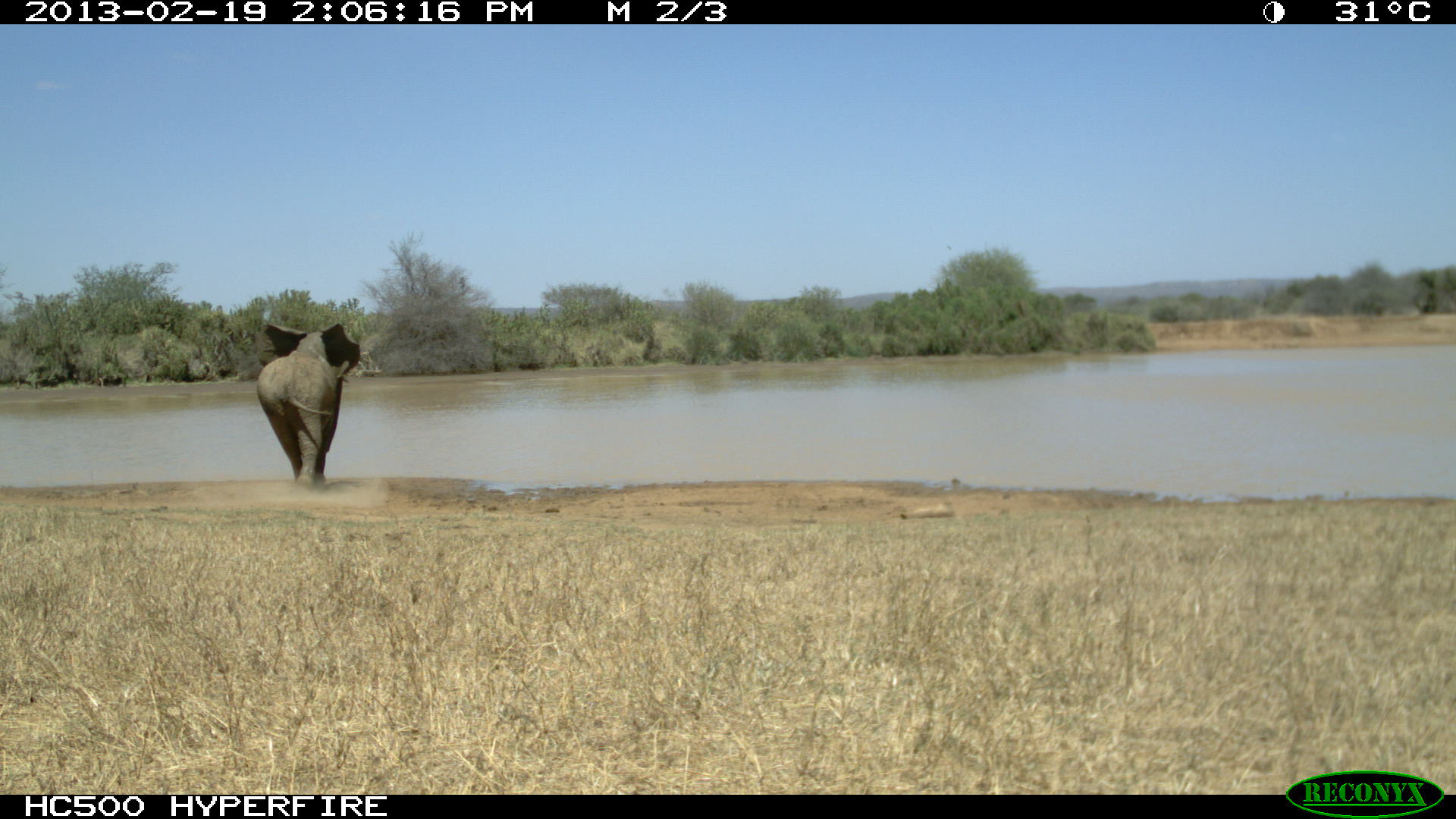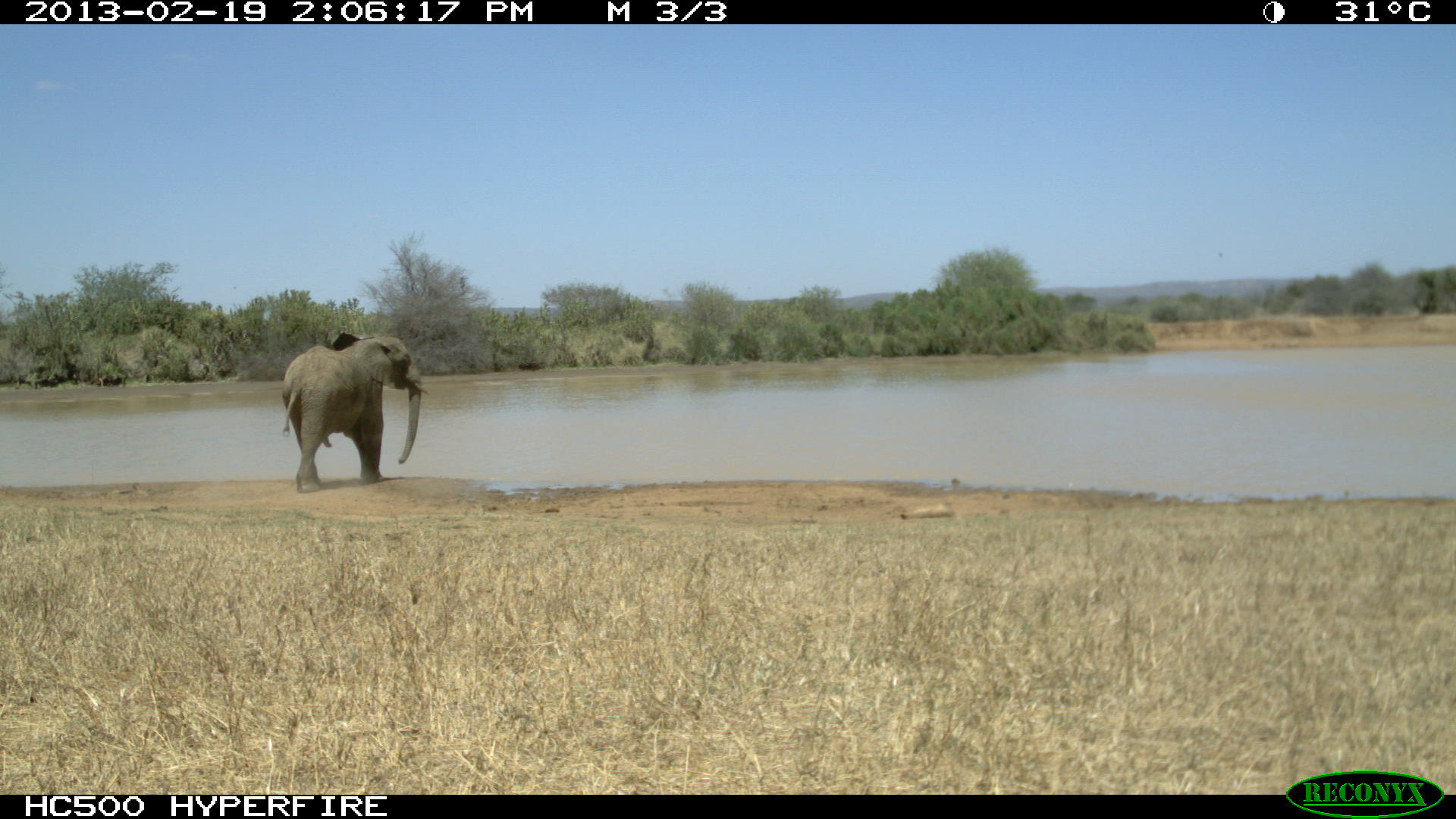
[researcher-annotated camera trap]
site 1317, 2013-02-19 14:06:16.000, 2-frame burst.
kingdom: Animalia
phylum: Chordata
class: Mammalia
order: Proboscidea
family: Elephantidae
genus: Loxodonta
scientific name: Loxodonta africana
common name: african bush elephant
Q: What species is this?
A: Loxodonta africana (african bush elephant).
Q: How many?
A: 1.